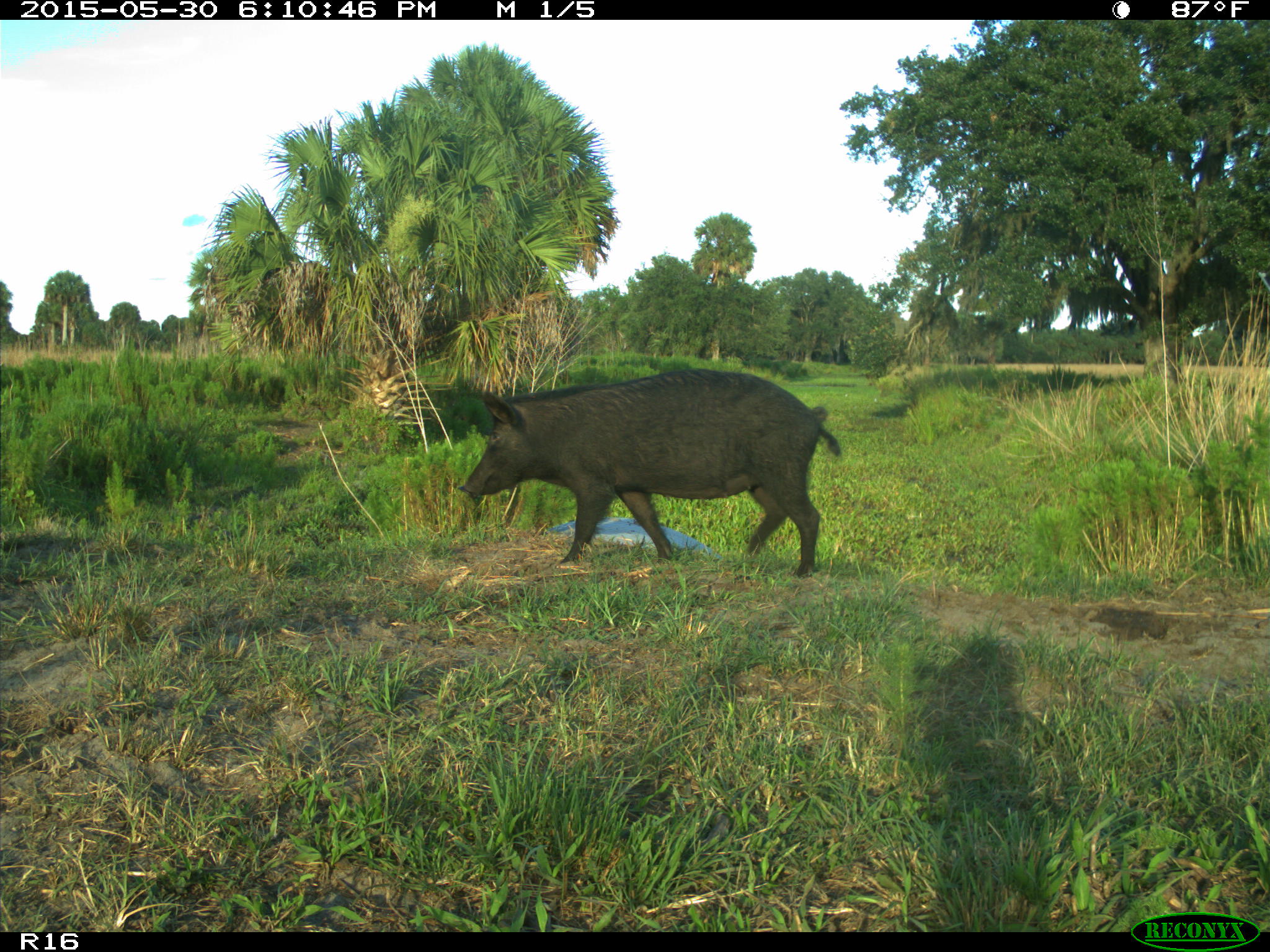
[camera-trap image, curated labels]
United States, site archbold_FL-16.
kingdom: Animalia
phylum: Chordata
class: Mammalia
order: Artiodactyla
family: Suidae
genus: Sus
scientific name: Sus scrofa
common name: wild boar